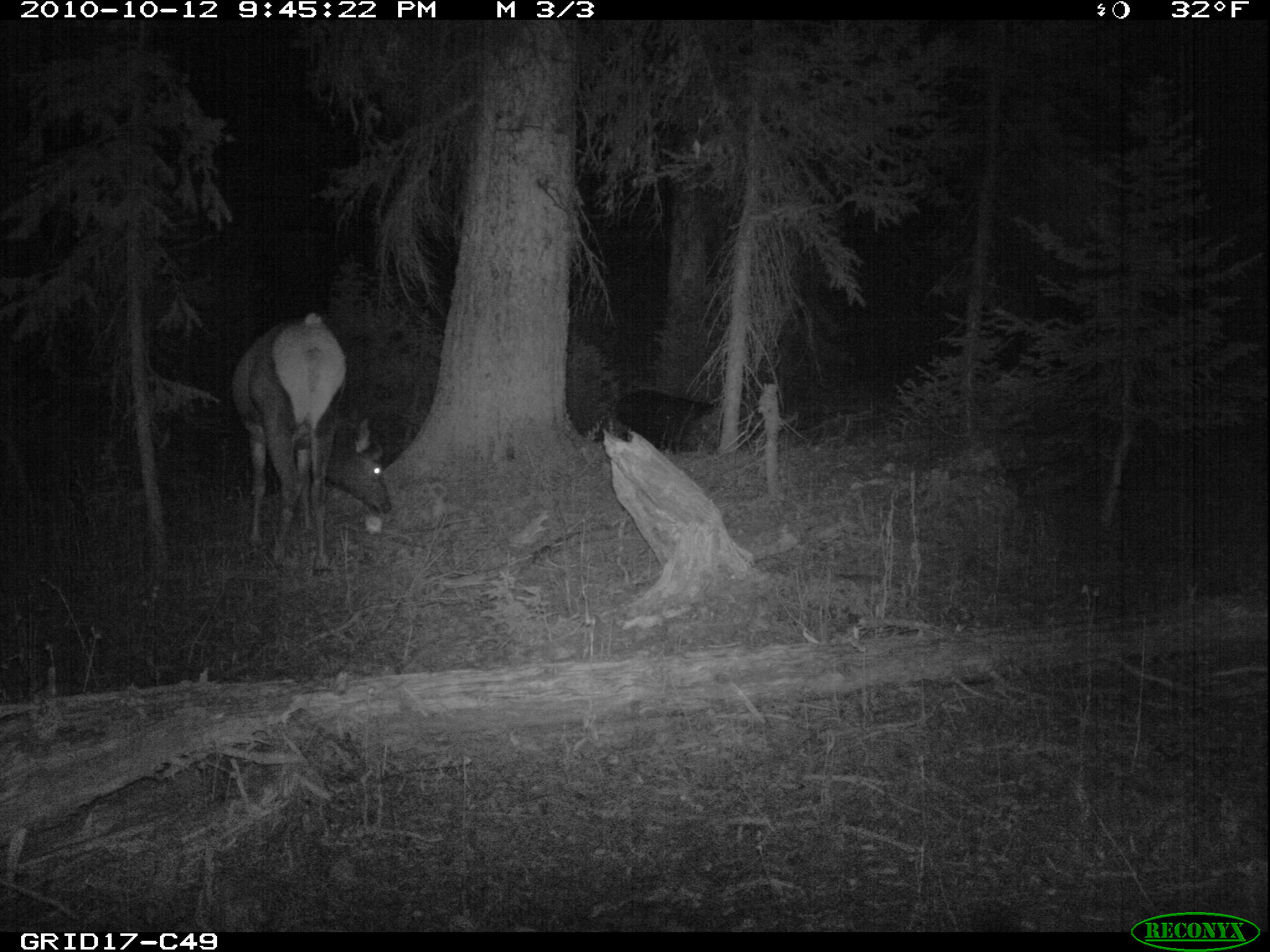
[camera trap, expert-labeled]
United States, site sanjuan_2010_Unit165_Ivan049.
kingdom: Animalia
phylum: Chordata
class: Mammalia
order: Artiodactyla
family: Cervidae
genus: Cervus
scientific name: Cervus elaphus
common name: red deer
Cervus elaphus (red deer).